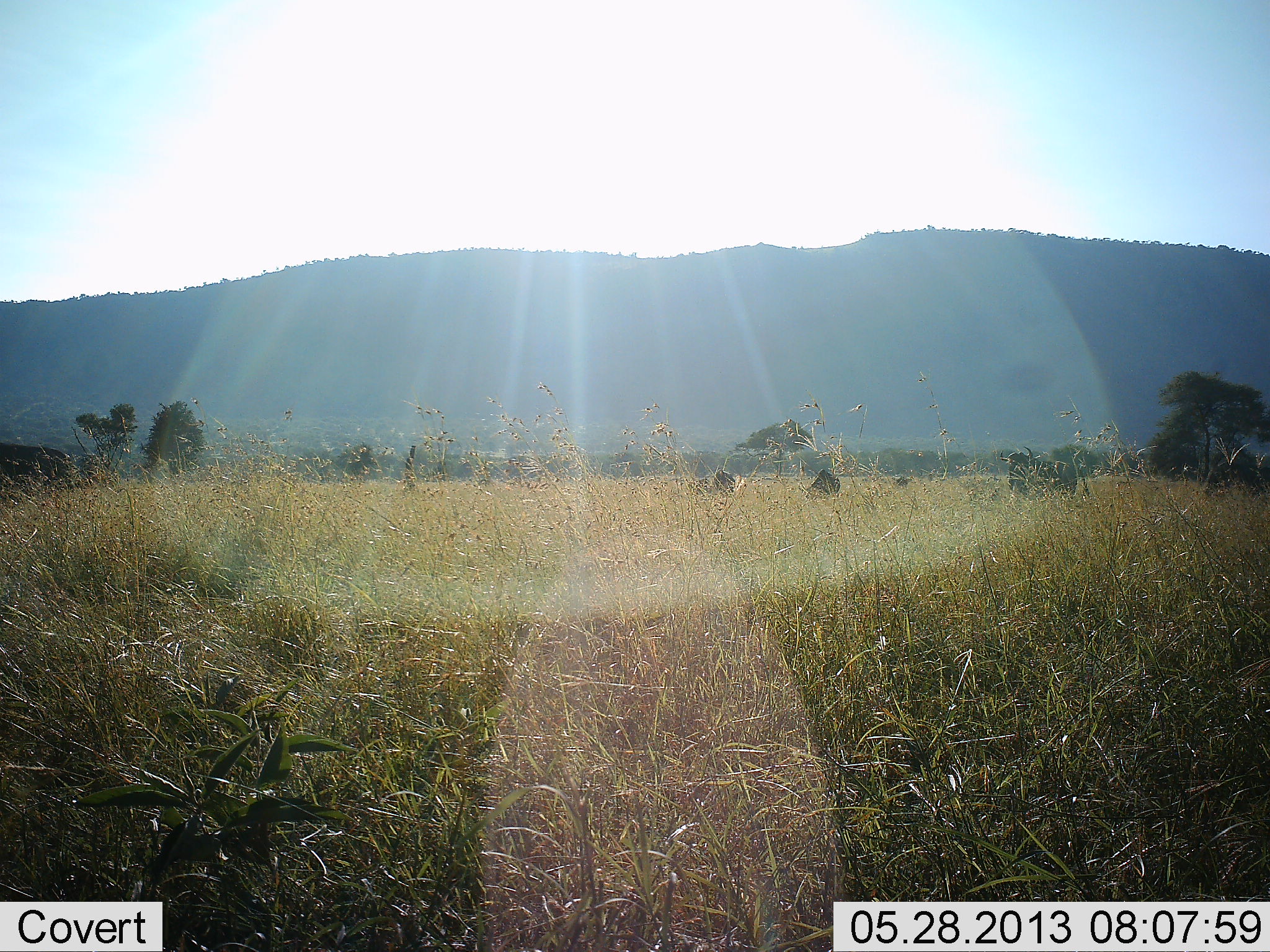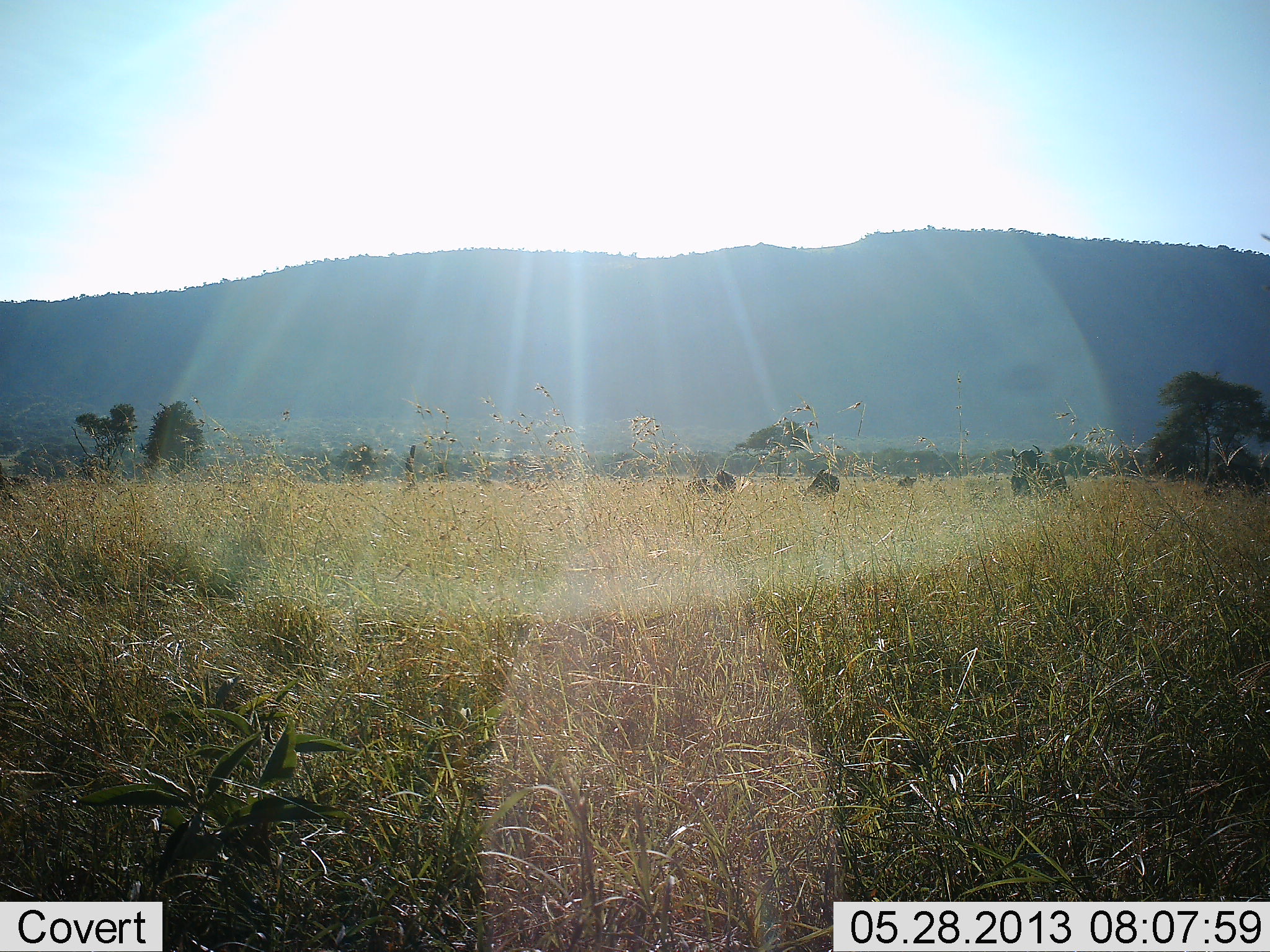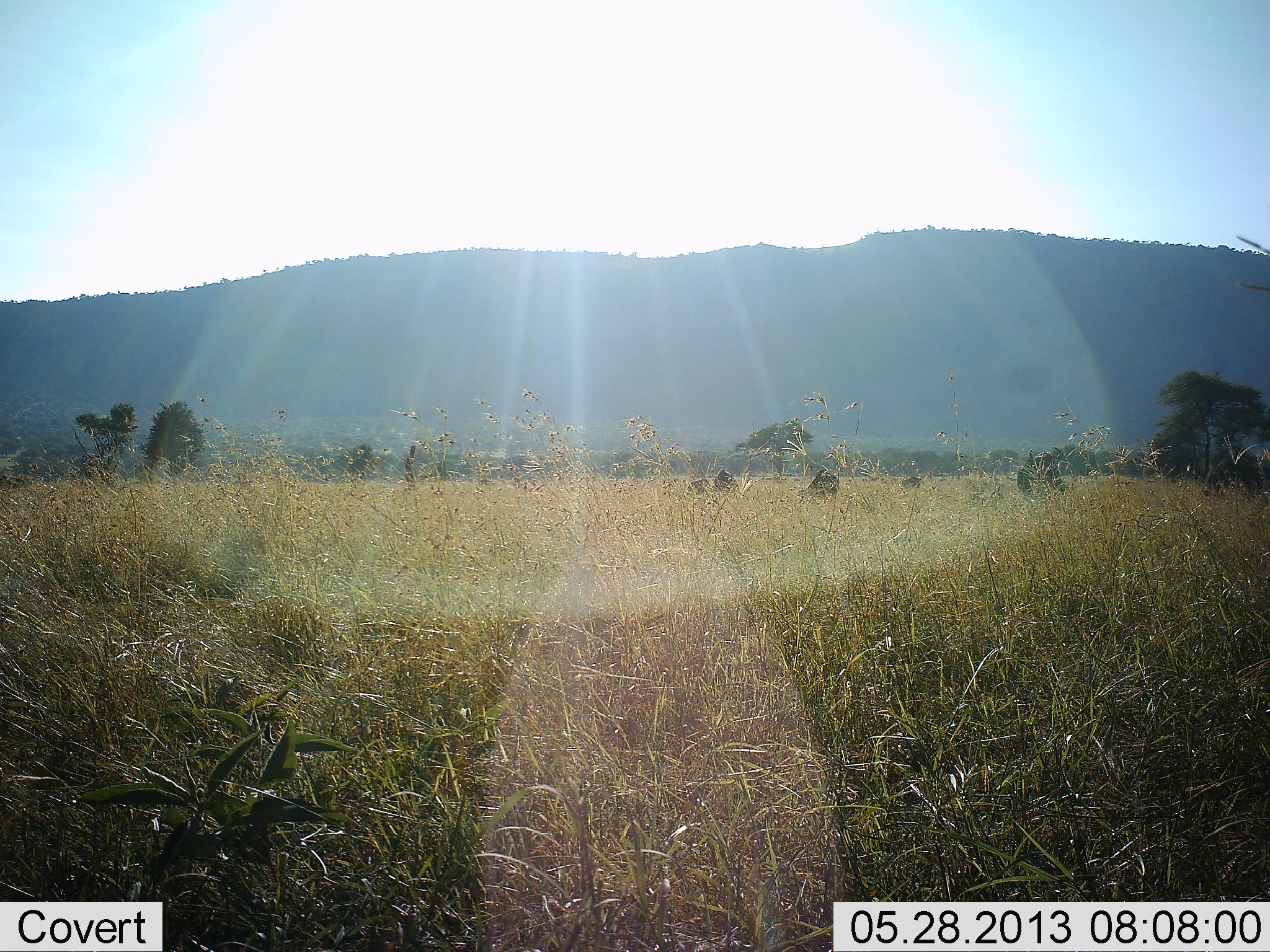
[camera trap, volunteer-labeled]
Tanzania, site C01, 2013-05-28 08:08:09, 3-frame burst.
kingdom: Animalia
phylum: Chordata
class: Mammalia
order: Artiodactyla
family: Bovidae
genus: Connochaetes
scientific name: Connochaetes taurinus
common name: blue wildebeest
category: wildebeest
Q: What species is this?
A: Wildebeest (blue wildebeest) (Connochaetes taurinus).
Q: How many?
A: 6.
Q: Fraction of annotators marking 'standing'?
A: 50%.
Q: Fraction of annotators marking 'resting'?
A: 10%.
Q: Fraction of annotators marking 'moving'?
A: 80%.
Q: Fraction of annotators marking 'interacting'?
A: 0%.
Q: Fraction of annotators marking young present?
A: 0%.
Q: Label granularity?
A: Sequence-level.